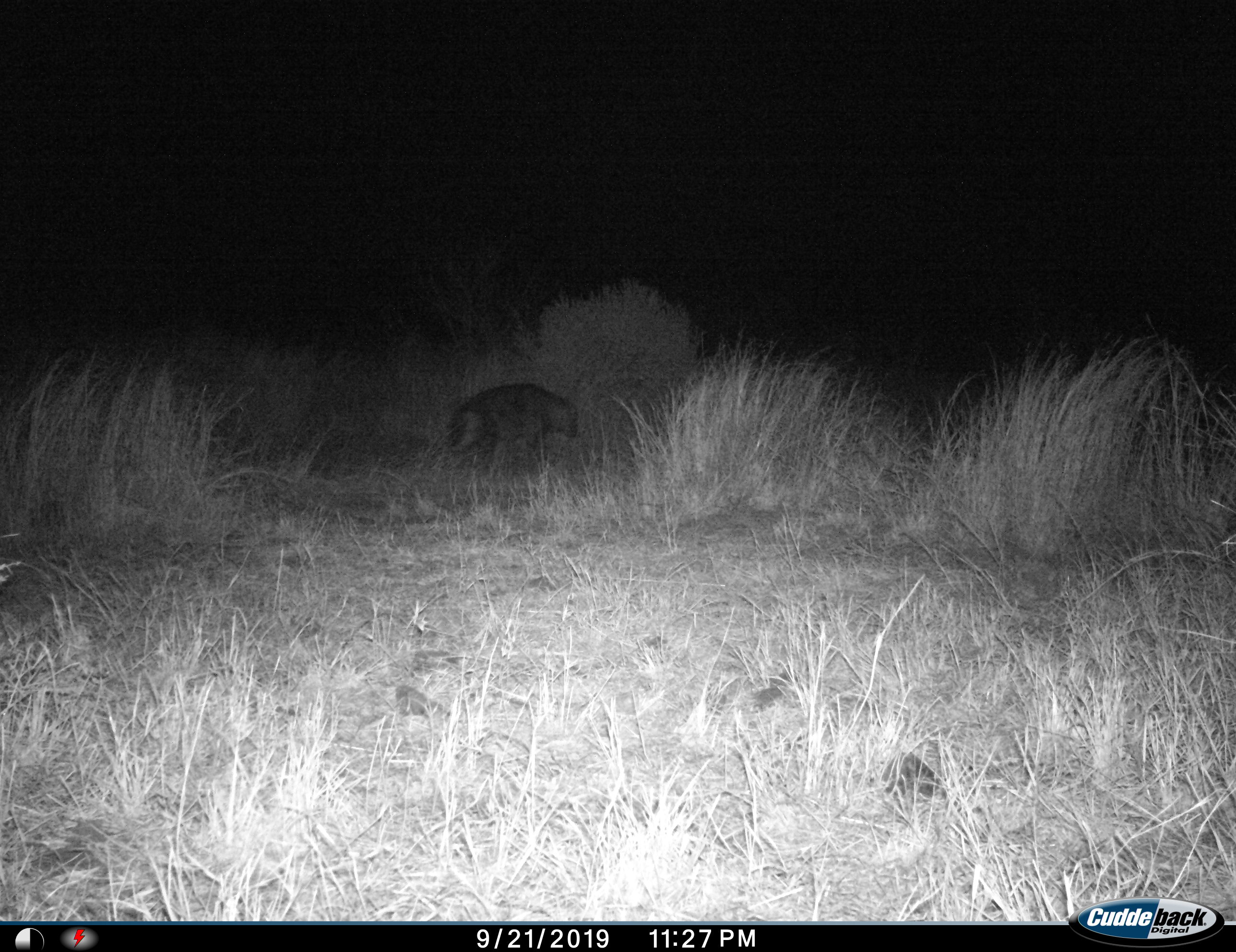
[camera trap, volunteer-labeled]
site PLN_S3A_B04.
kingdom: Animalia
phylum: Chordata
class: Mammalia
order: Carnivora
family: Hyaenidae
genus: Parahyaena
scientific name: Parahyaena brunnea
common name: brown hyena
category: hyenabrown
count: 1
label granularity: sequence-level